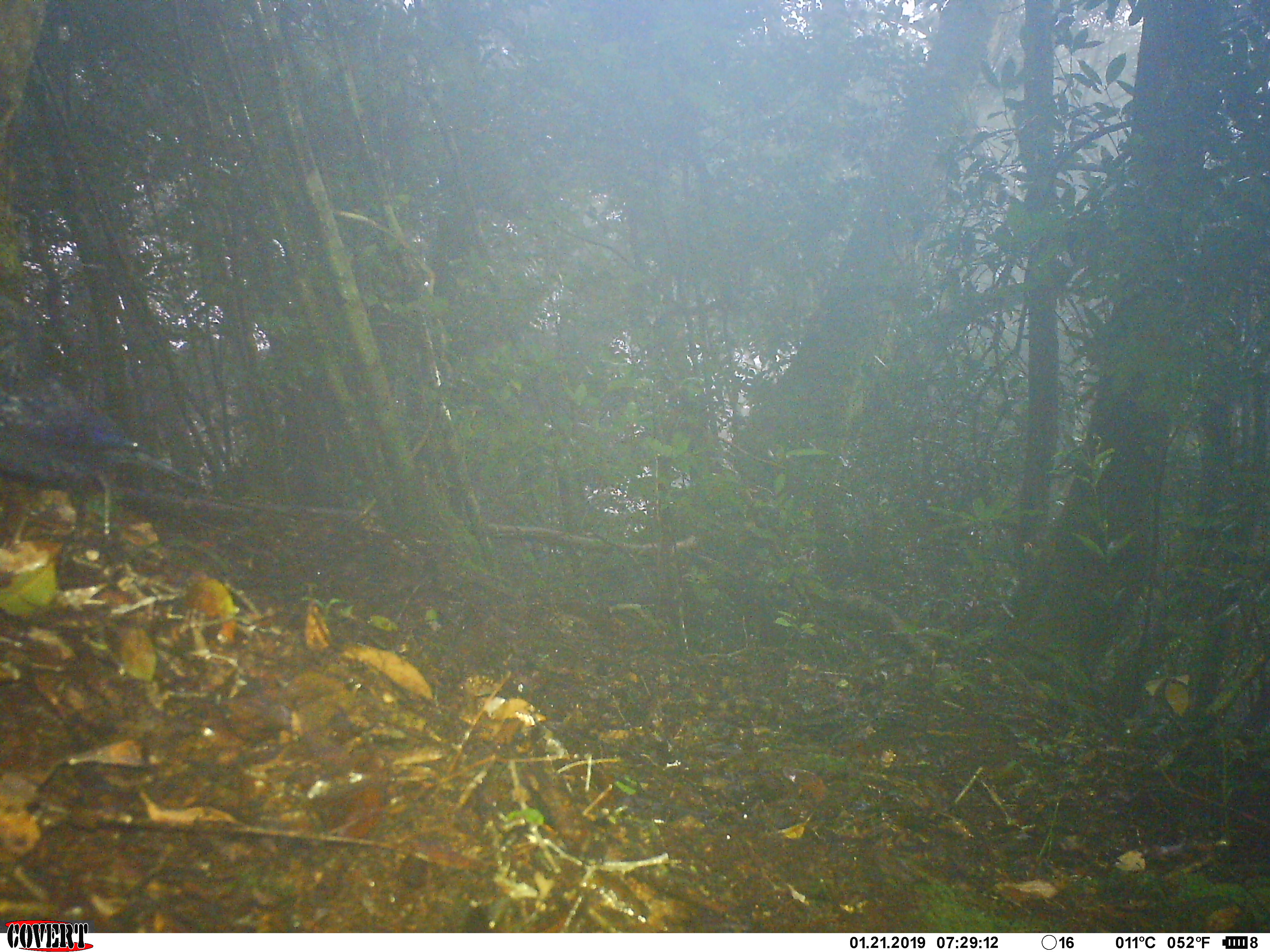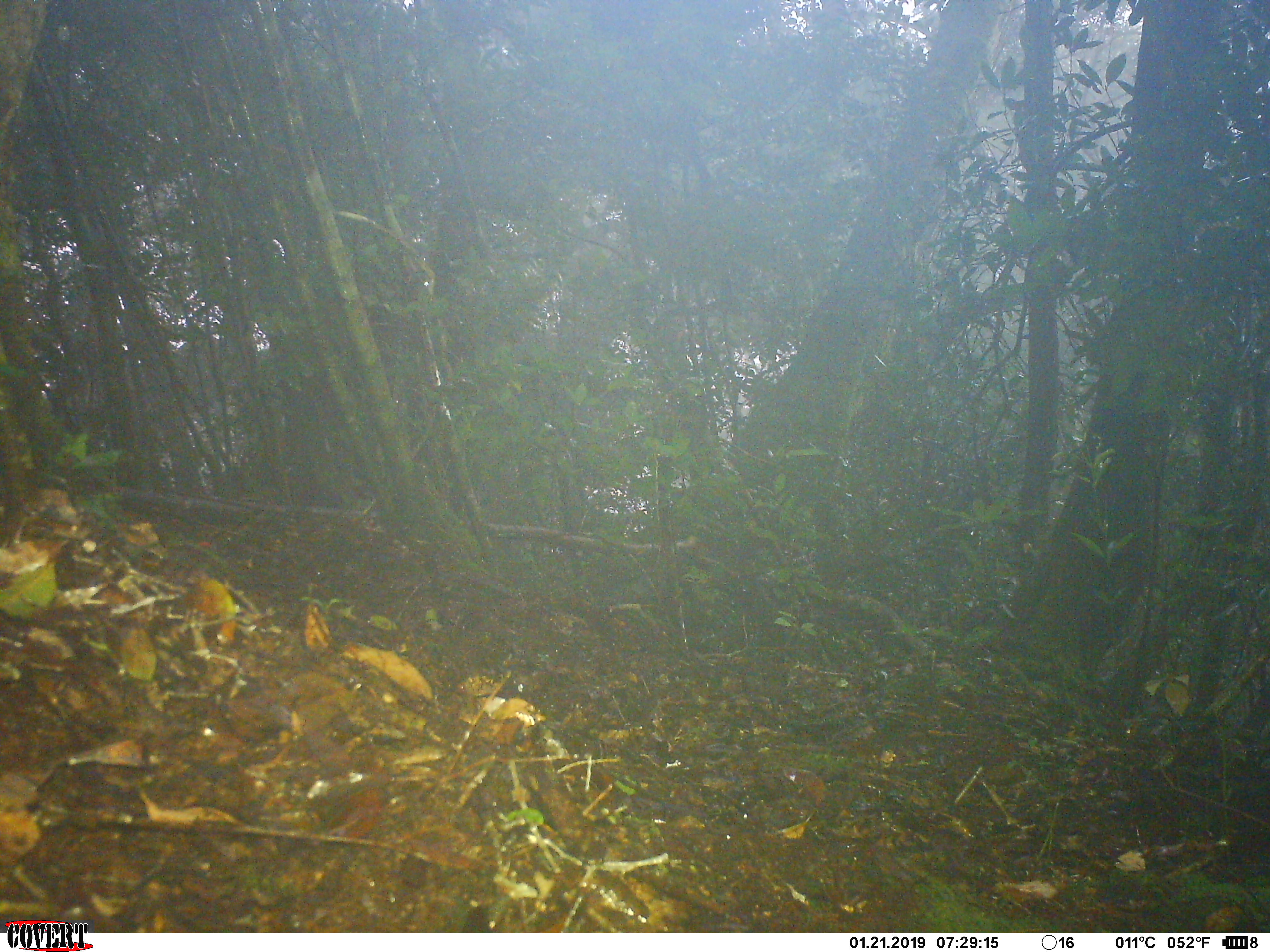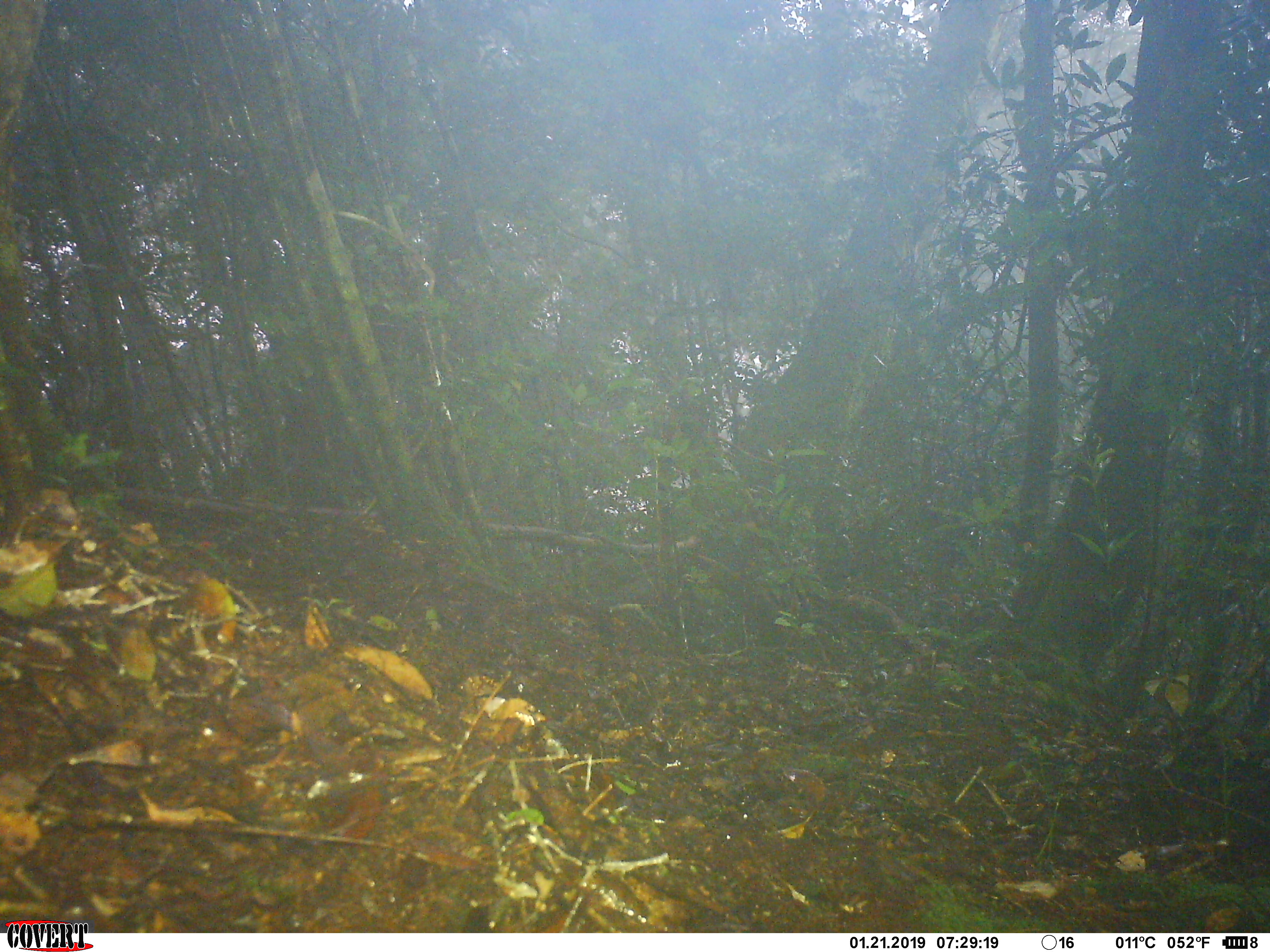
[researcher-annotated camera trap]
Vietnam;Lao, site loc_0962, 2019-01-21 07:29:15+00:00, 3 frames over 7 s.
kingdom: Animalia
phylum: Chordata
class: Aves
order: Passeriformes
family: Muscicapidae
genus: Myophonus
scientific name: Myophonus caeruleus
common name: blue whistling thrush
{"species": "blue whistling thrush (Myophonus caeruleus)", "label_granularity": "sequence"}